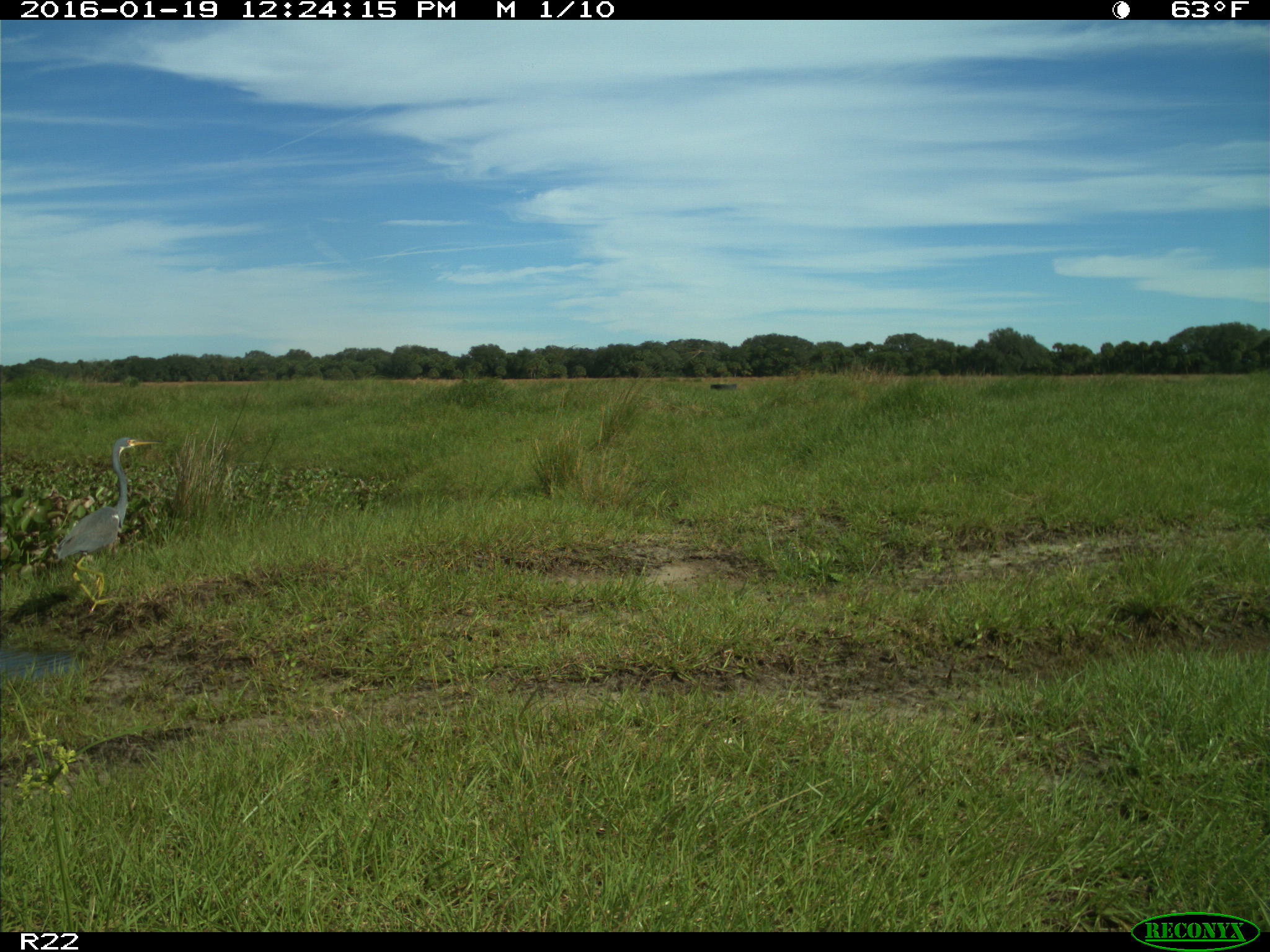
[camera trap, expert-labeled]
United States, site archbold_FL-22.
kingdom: Animalia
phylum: Chordata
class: Aves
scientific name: Aves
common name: birds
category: unidentified bird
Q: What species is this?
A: Unidentified bird (birds) (Aves).